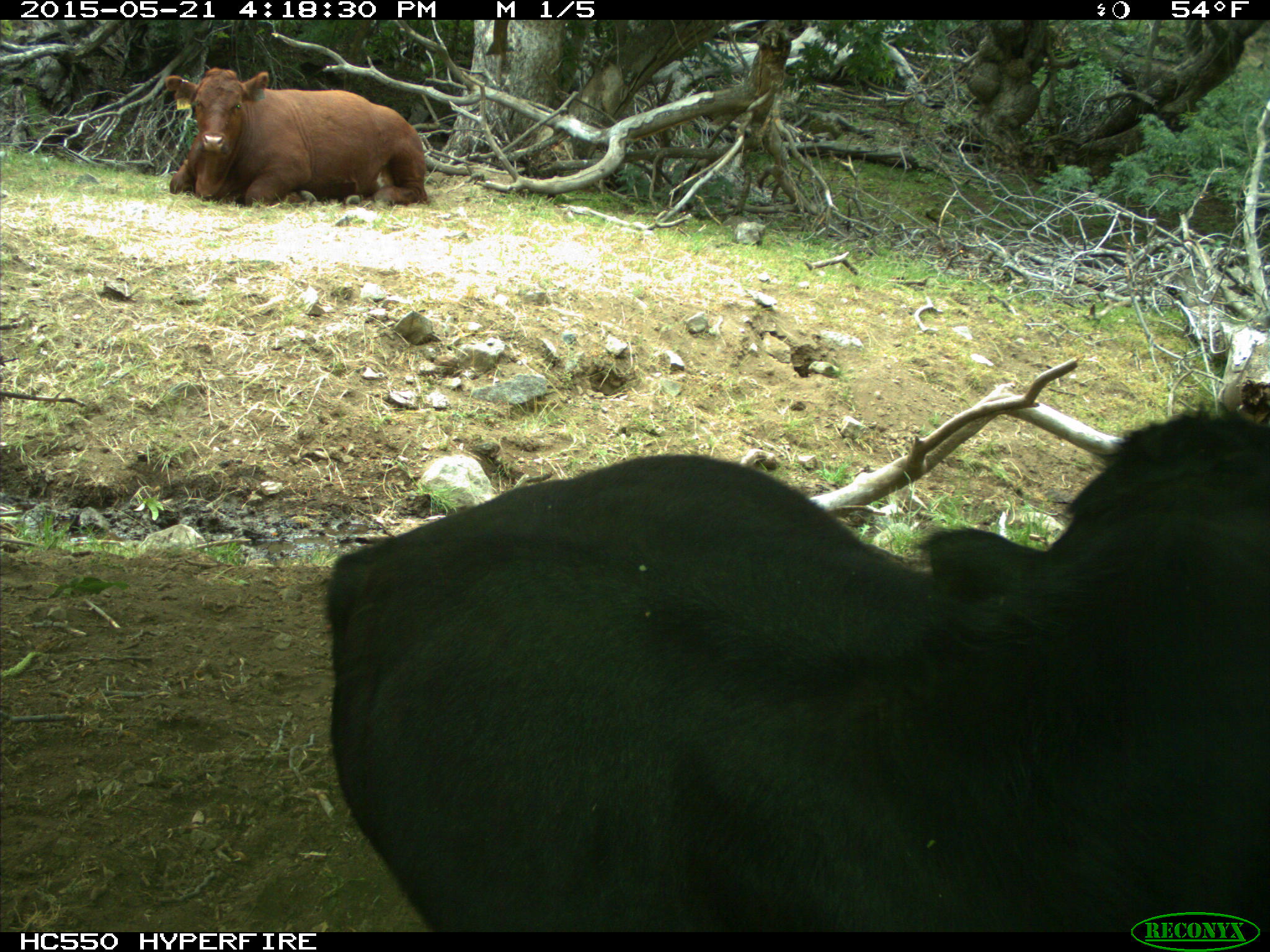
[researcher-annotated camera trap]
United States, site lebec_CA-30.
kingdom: Animalia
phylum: Chordata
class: Mammalia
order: Artiodactyla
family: Bovidae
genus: Bos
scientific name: Bos taurus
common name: domestic cow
Bos taurus (domestic cow).